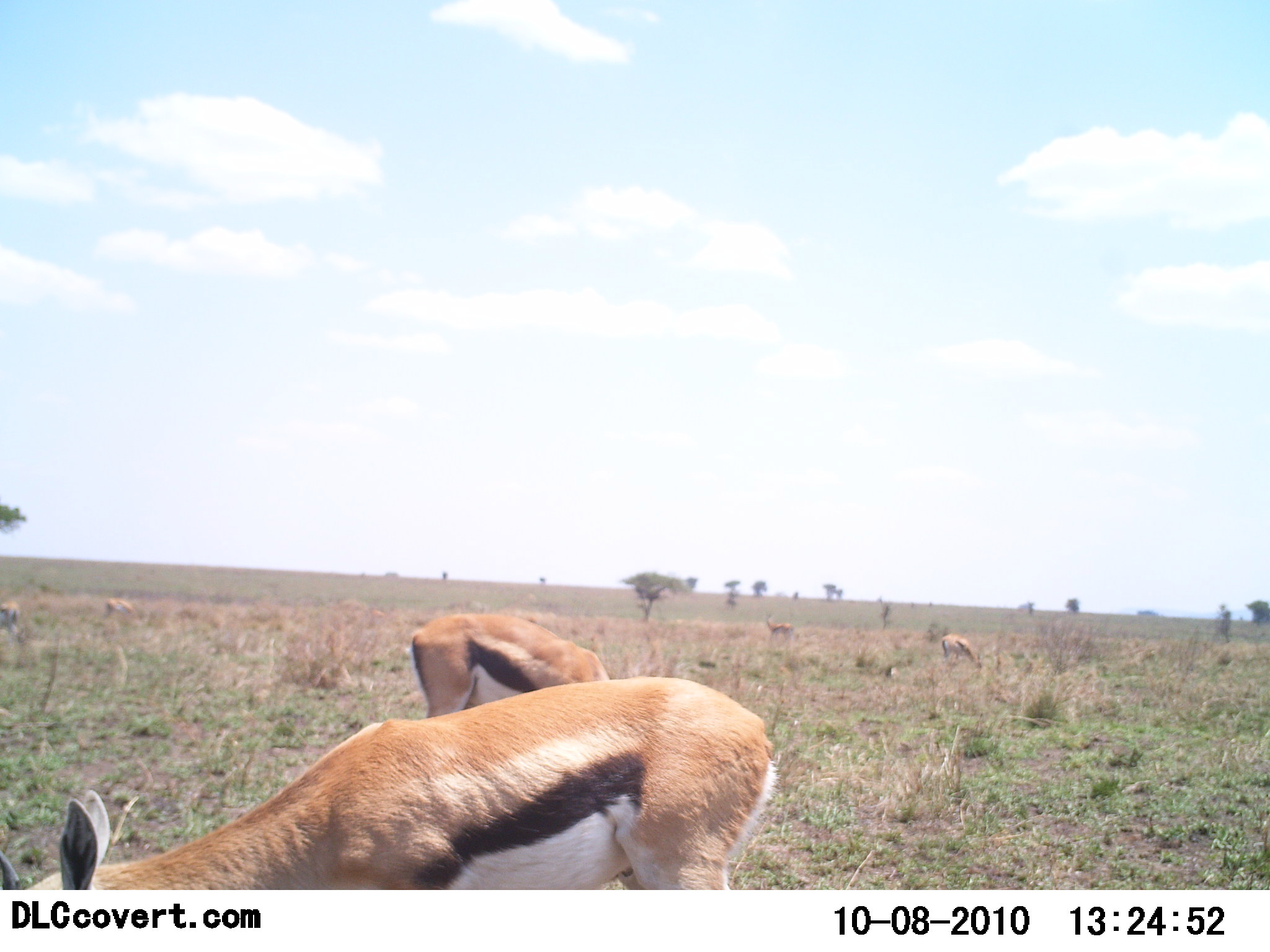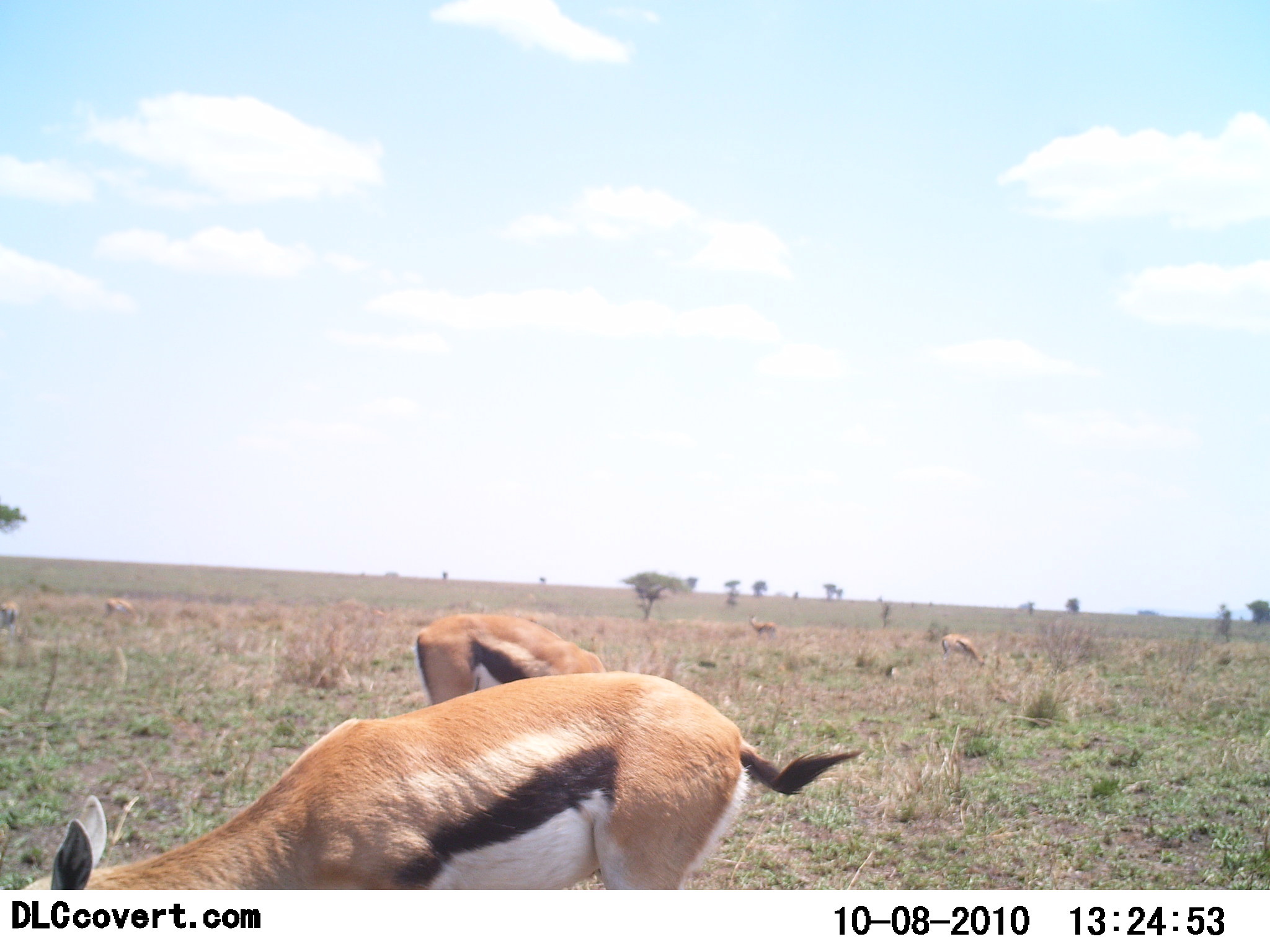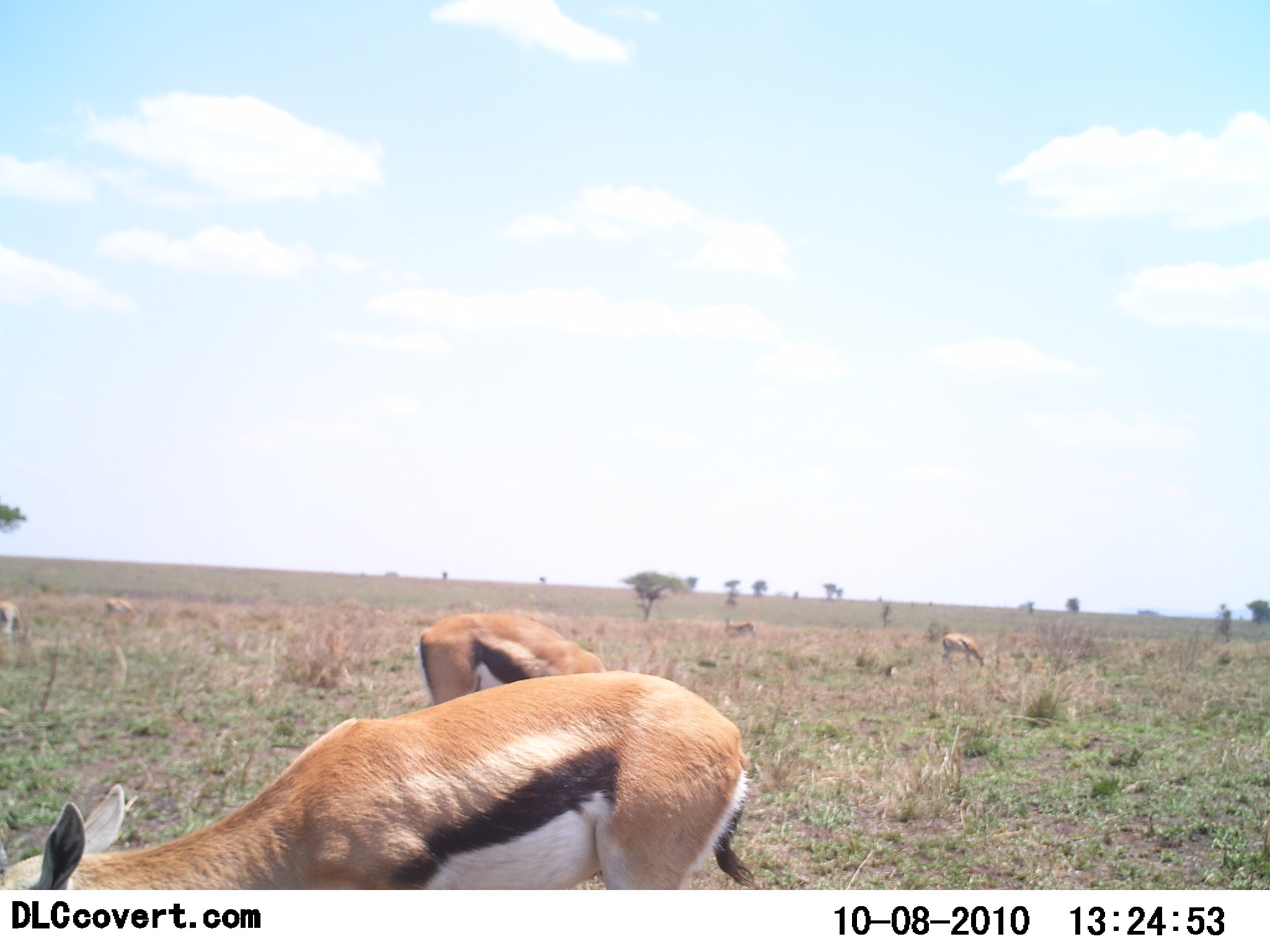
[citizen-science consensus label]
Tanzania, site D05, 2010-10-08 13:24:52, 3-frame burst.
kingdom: Animalia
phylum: Chordata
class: Mammalia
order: Artiodactyla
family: Bovidae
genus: Eudorcas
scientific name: Eudorcas thomsonii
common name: thomson's gazelle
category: gazellethomsons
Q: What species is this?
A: Gazellethomsons (thomson's gazelle) (Eudorcas thomsonii).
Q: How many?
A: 6.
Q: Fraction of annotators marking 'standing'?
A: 47%.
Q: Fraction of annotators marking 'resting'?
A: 13%.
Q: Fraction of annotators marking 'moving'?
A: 27%.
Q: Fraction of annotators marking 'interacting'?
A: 0%.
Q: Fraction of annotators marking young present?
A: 13%.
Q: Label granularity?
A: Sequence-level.